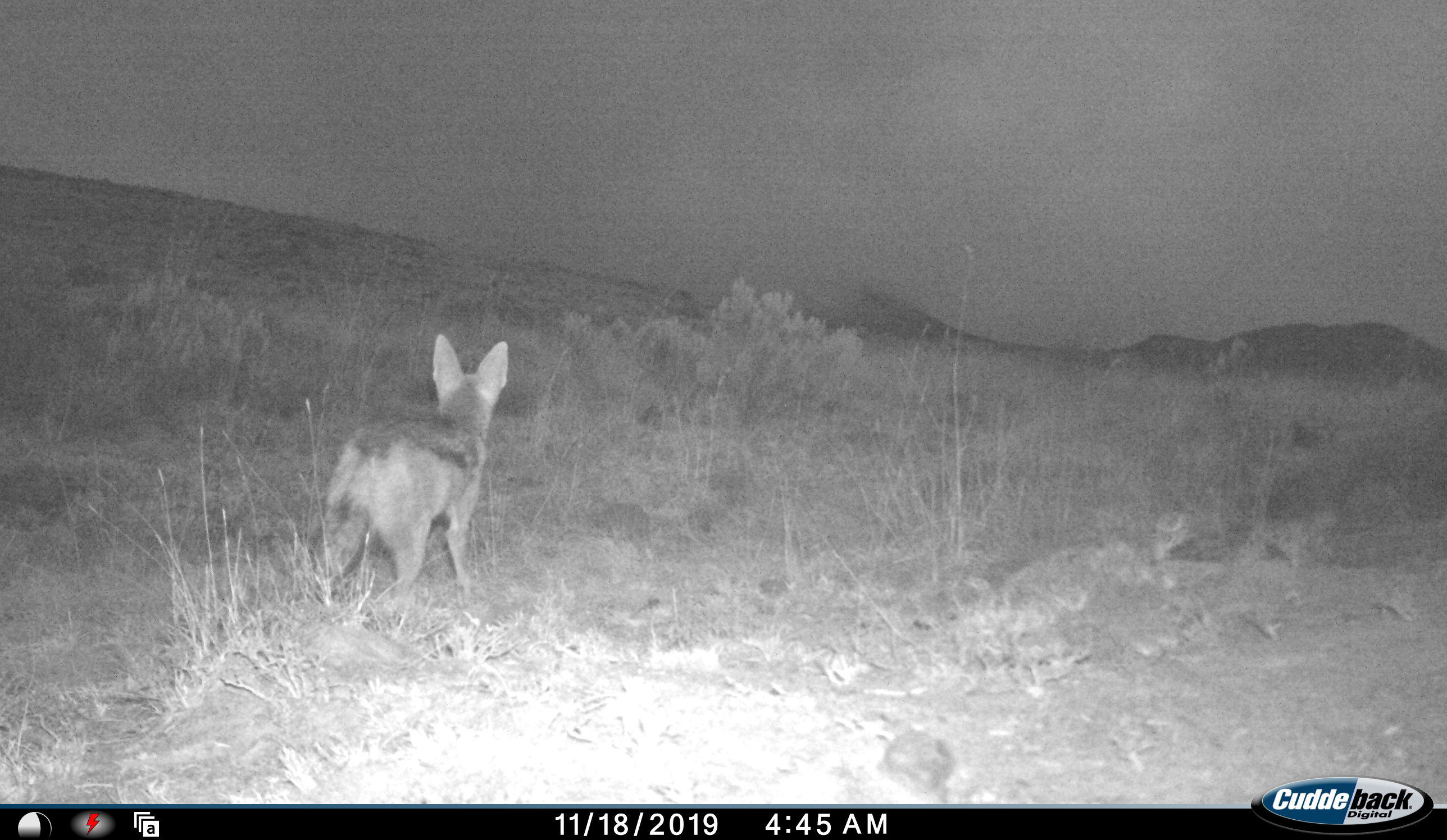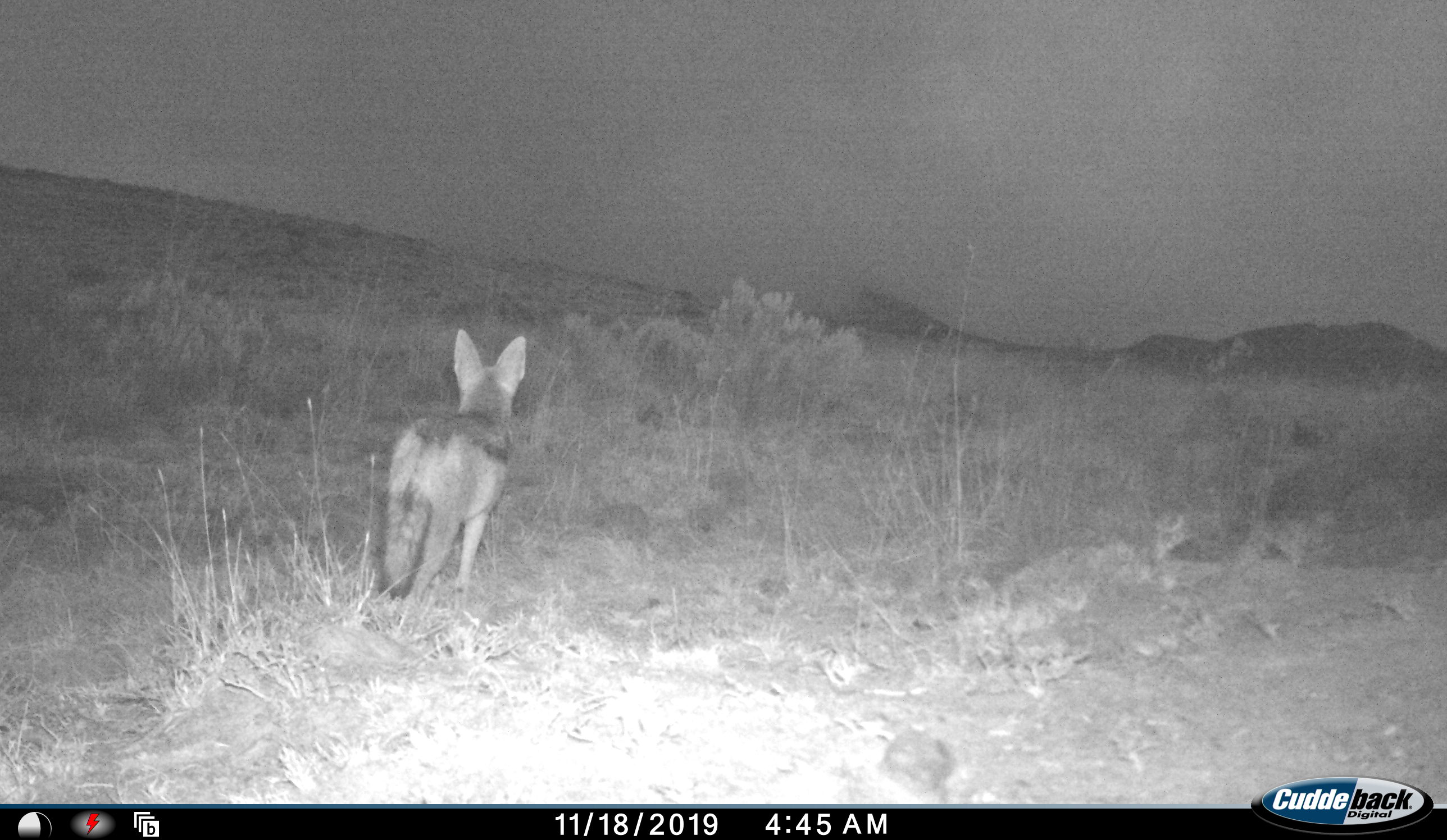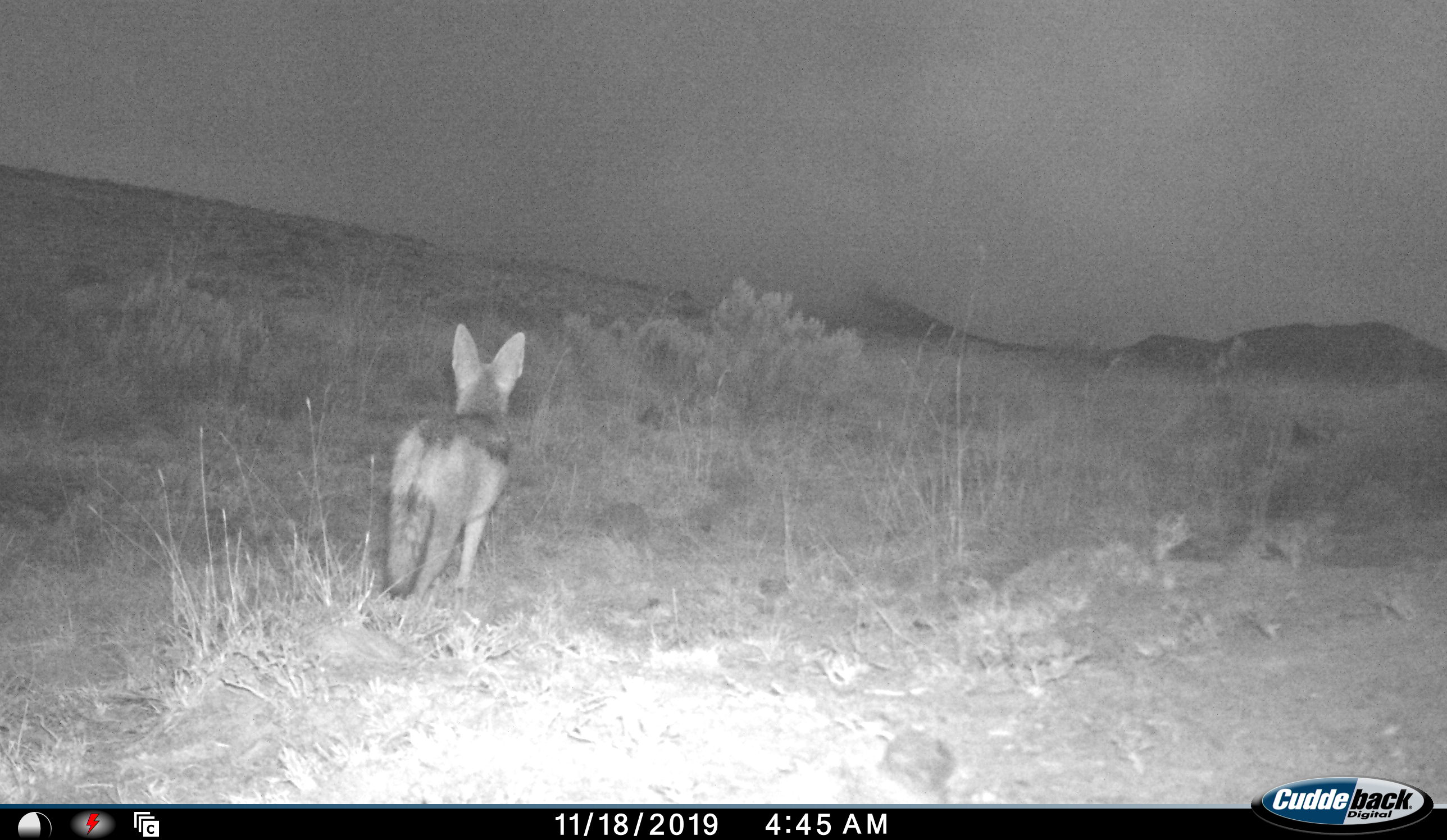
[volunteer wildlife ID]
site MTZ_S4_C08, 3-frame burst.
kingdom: Animalia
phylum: Chordata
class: Mammalia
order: Carnivora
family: Canidae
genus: Lupulella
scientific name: Lupulella mesomelas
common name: black-backed jackal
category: jackalblackbacked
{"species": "jackalblackbacked (black-backed jackal) (Lupulella mesomelas)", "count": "1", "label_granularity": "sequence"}